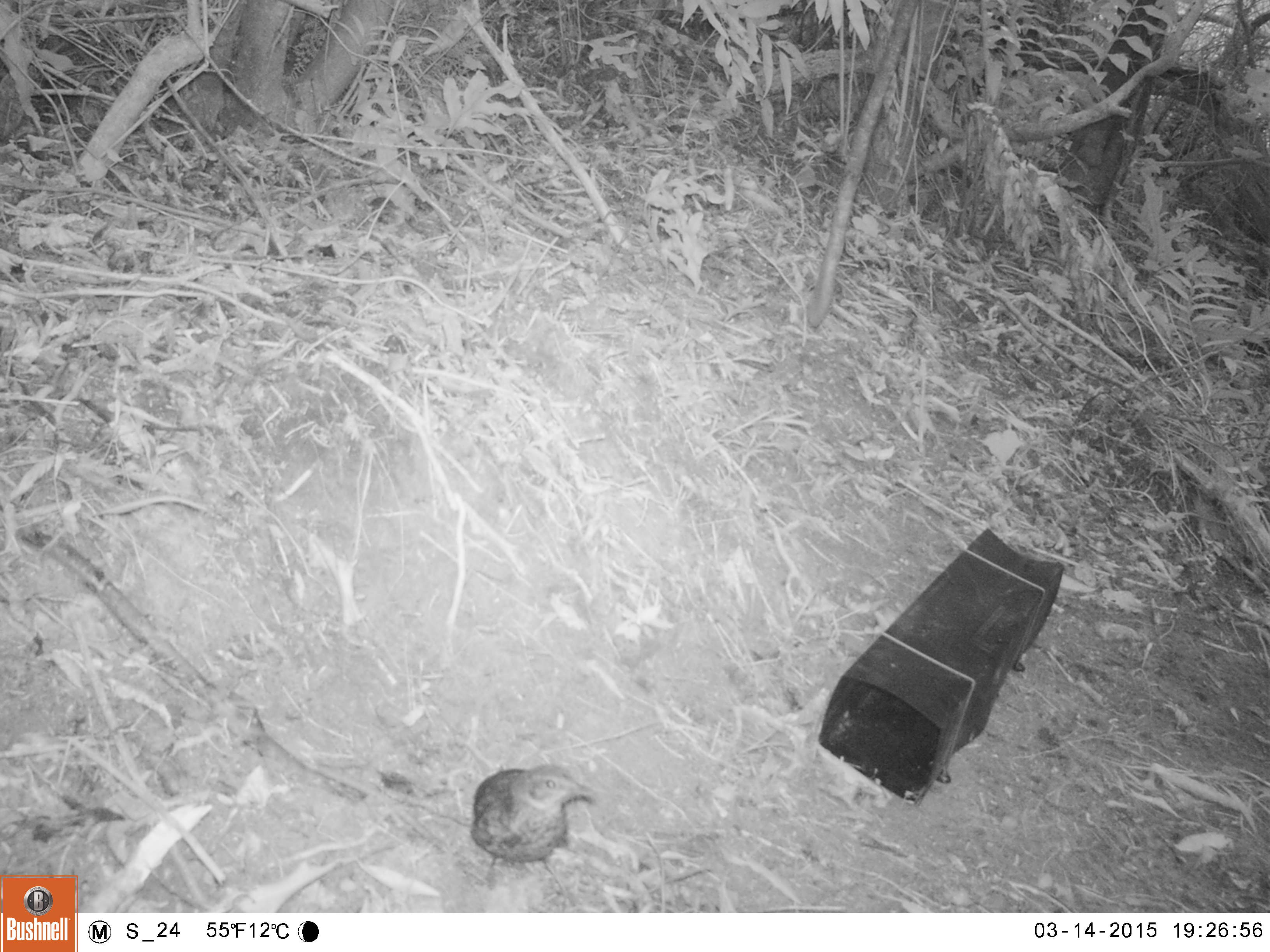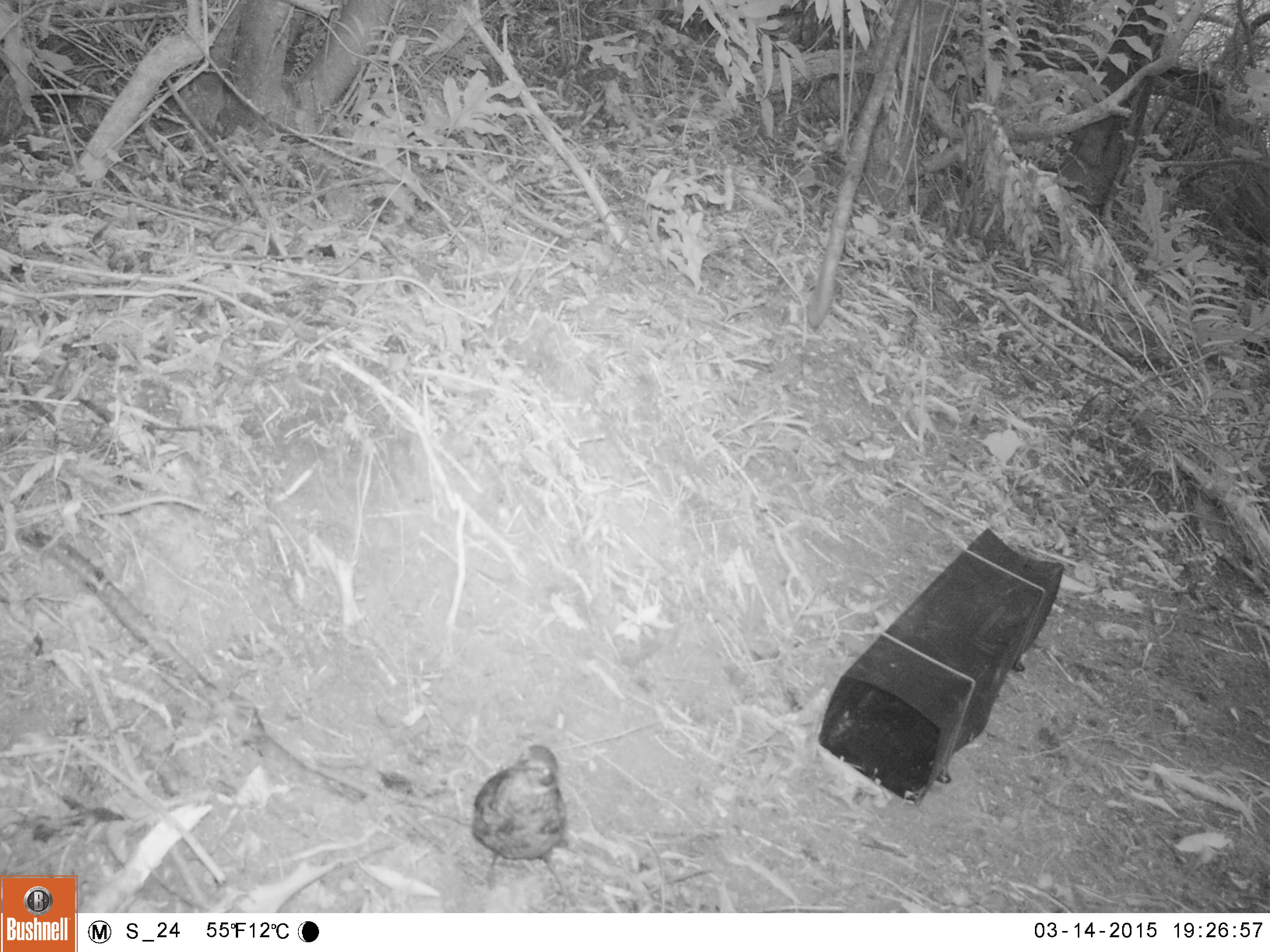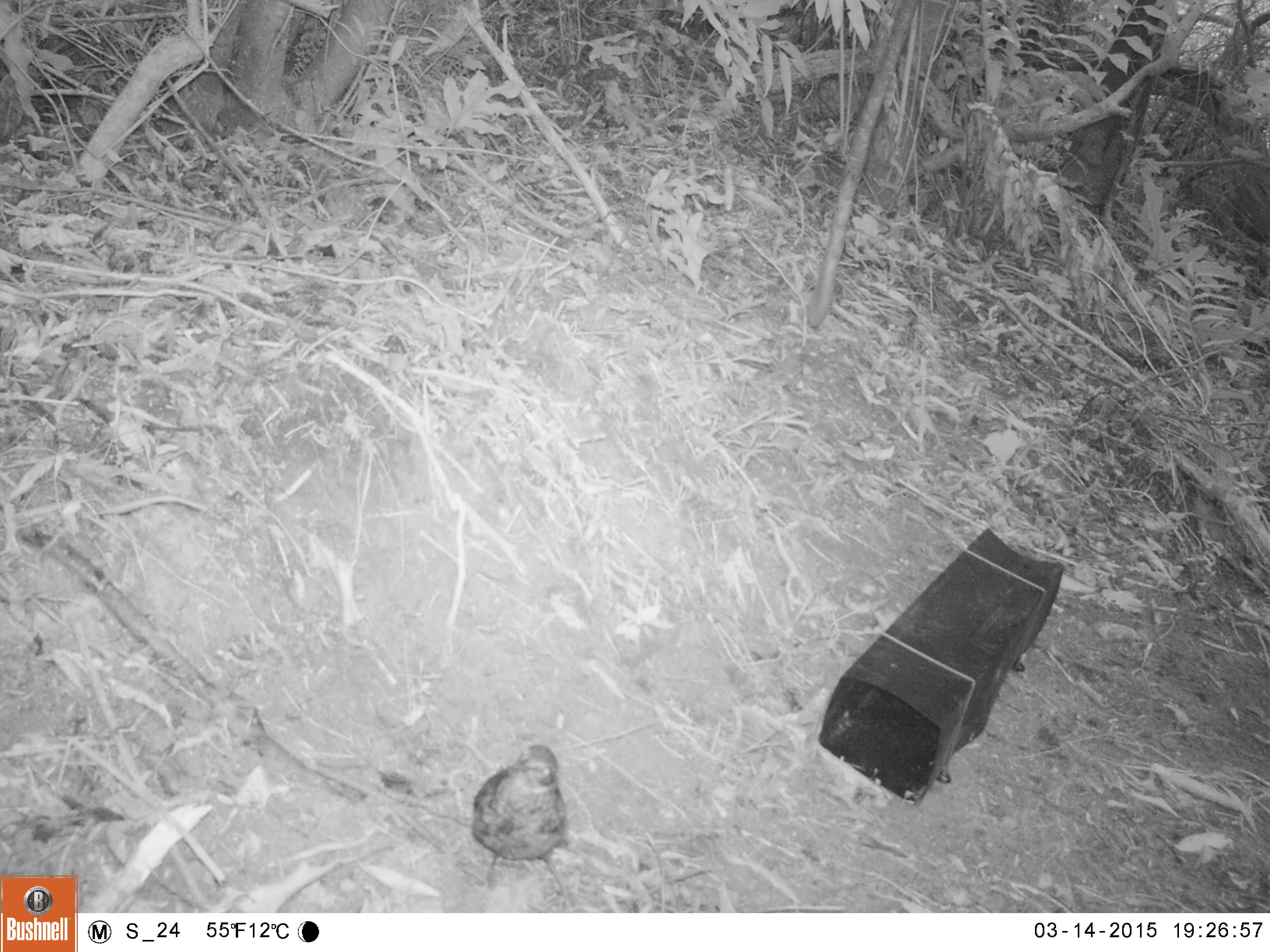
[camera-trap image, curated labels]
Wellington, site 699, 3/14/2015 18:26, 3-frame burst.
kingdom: Animalia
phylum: Chordata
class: Aves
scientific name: Aves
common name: bird